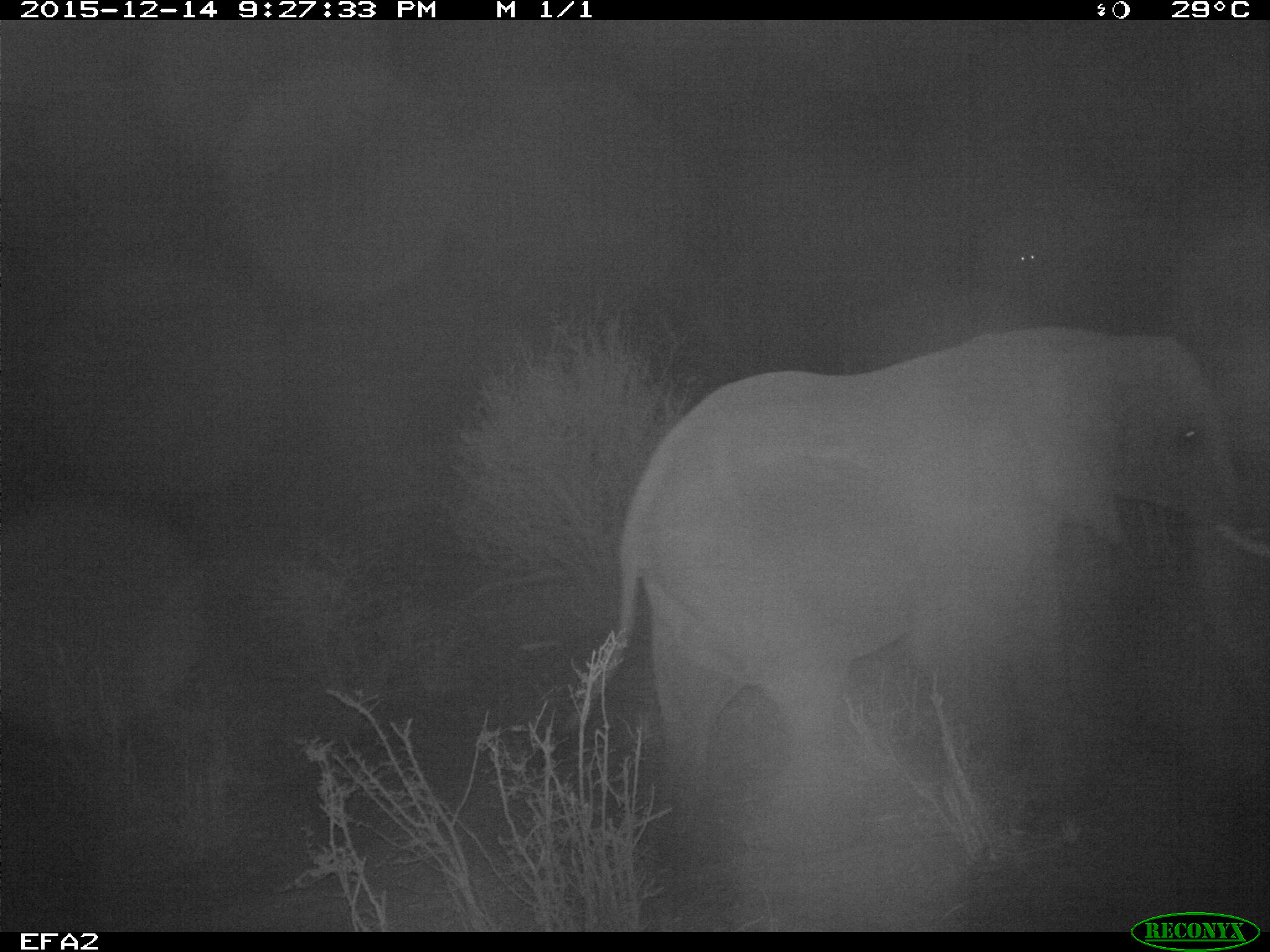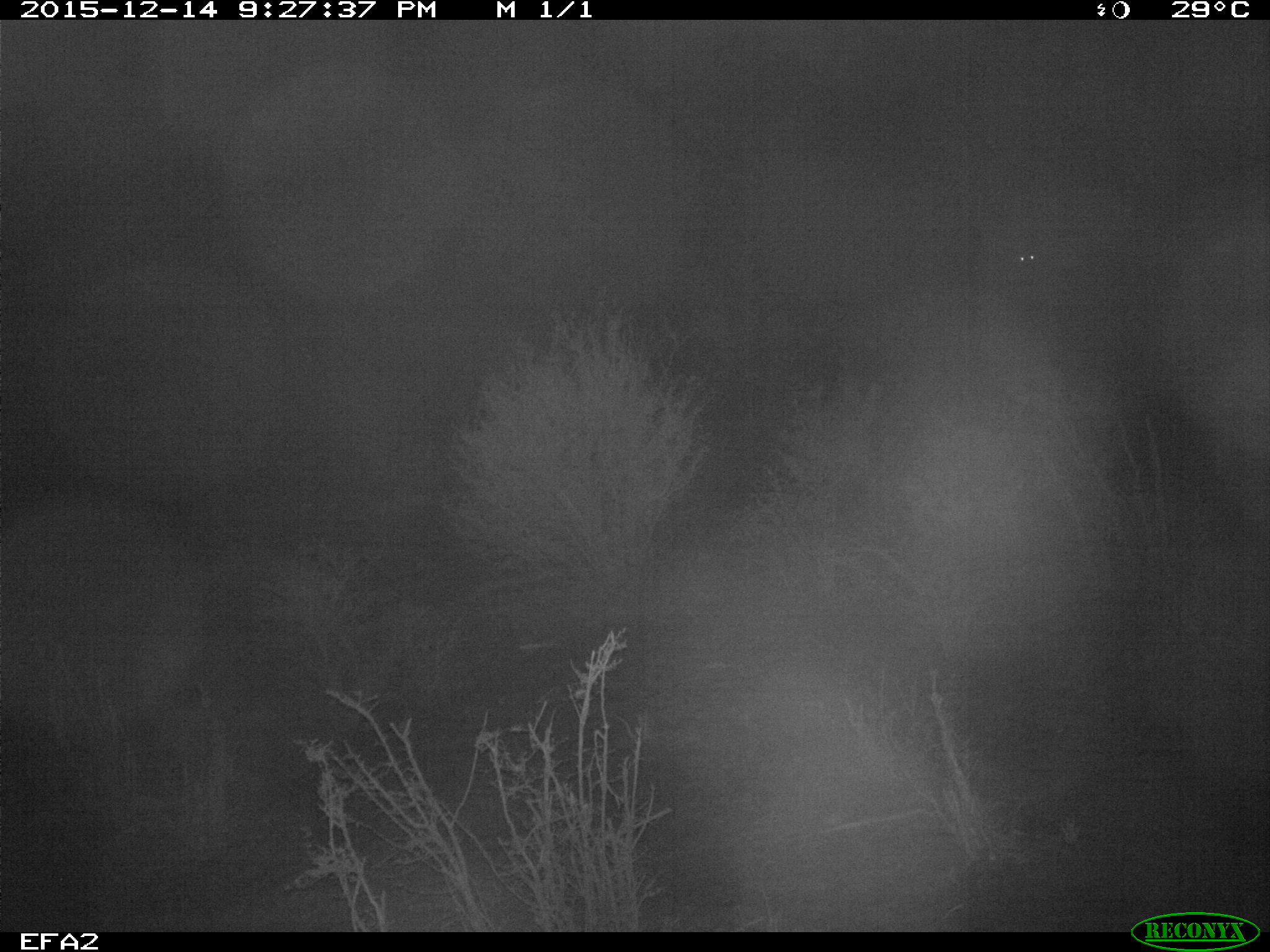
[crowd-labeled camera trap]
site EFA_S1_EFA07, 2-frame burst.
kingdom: Animalia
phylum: Chordata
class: Mammalia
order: Proboscidea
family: Elephantidae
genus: Loxodonta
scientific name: Loxodonta africana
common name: african bush elephant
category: elephant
Elephant (african bush elephant) (Loxodonta africana), count 1. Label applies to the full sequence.